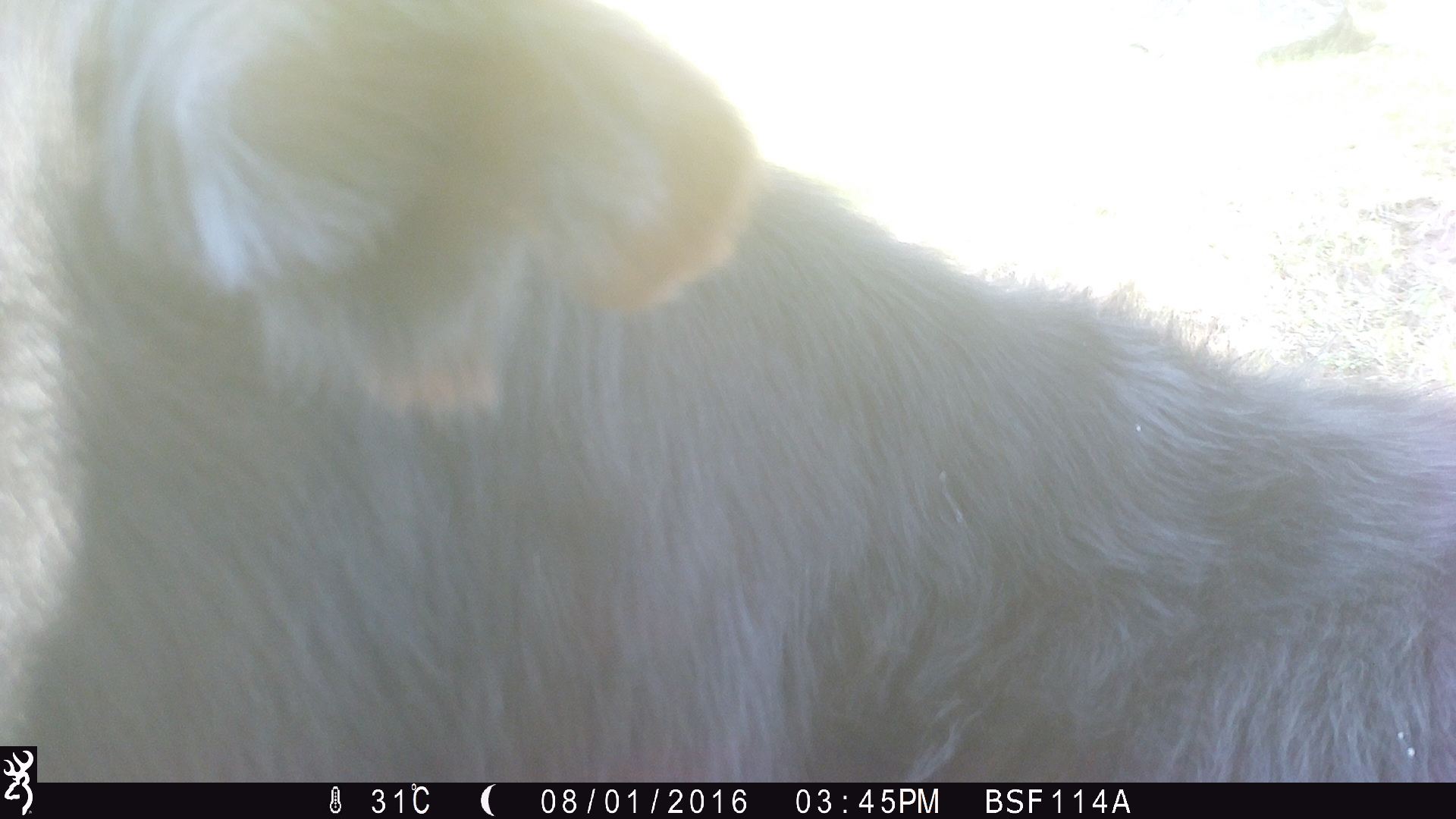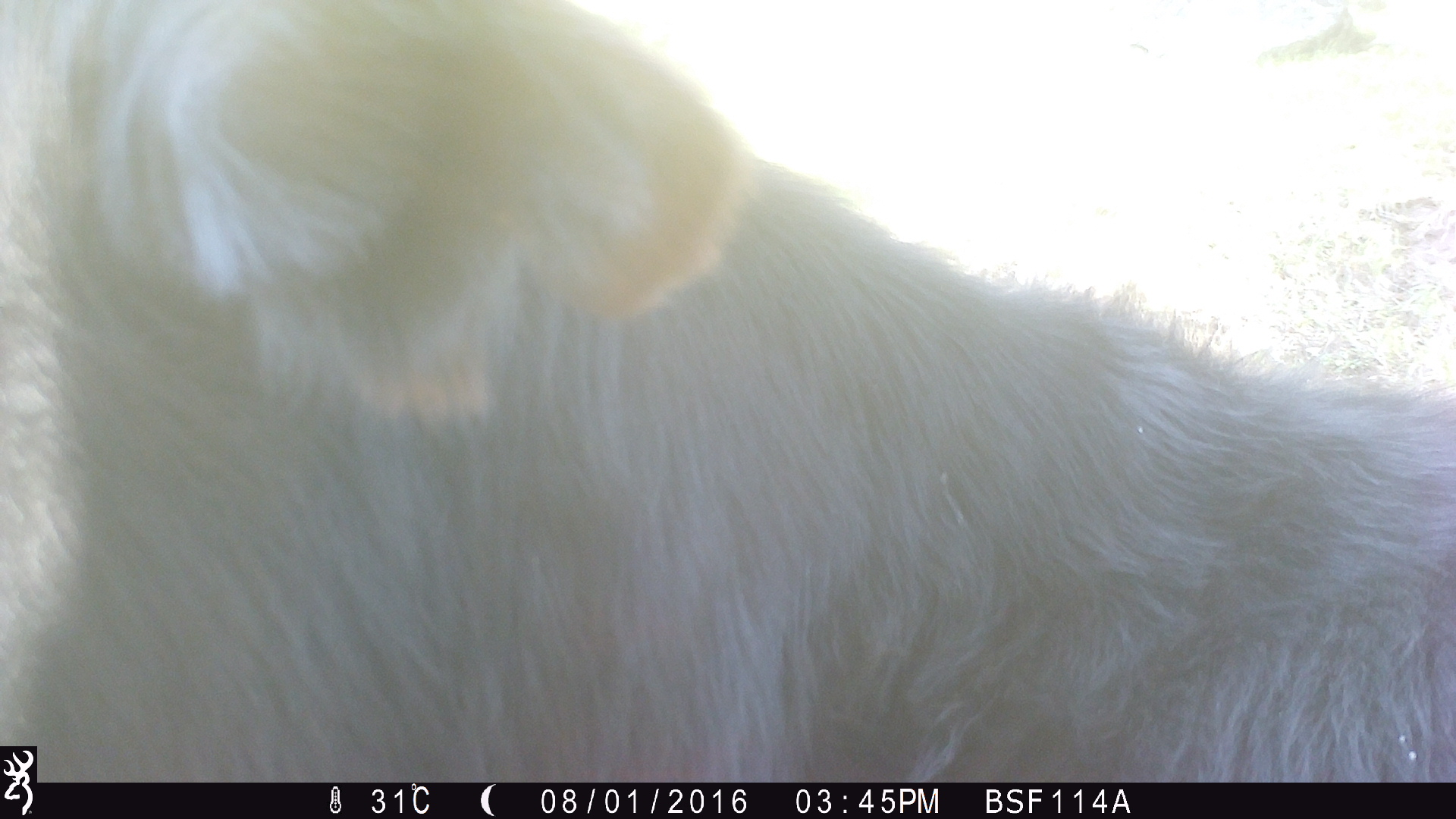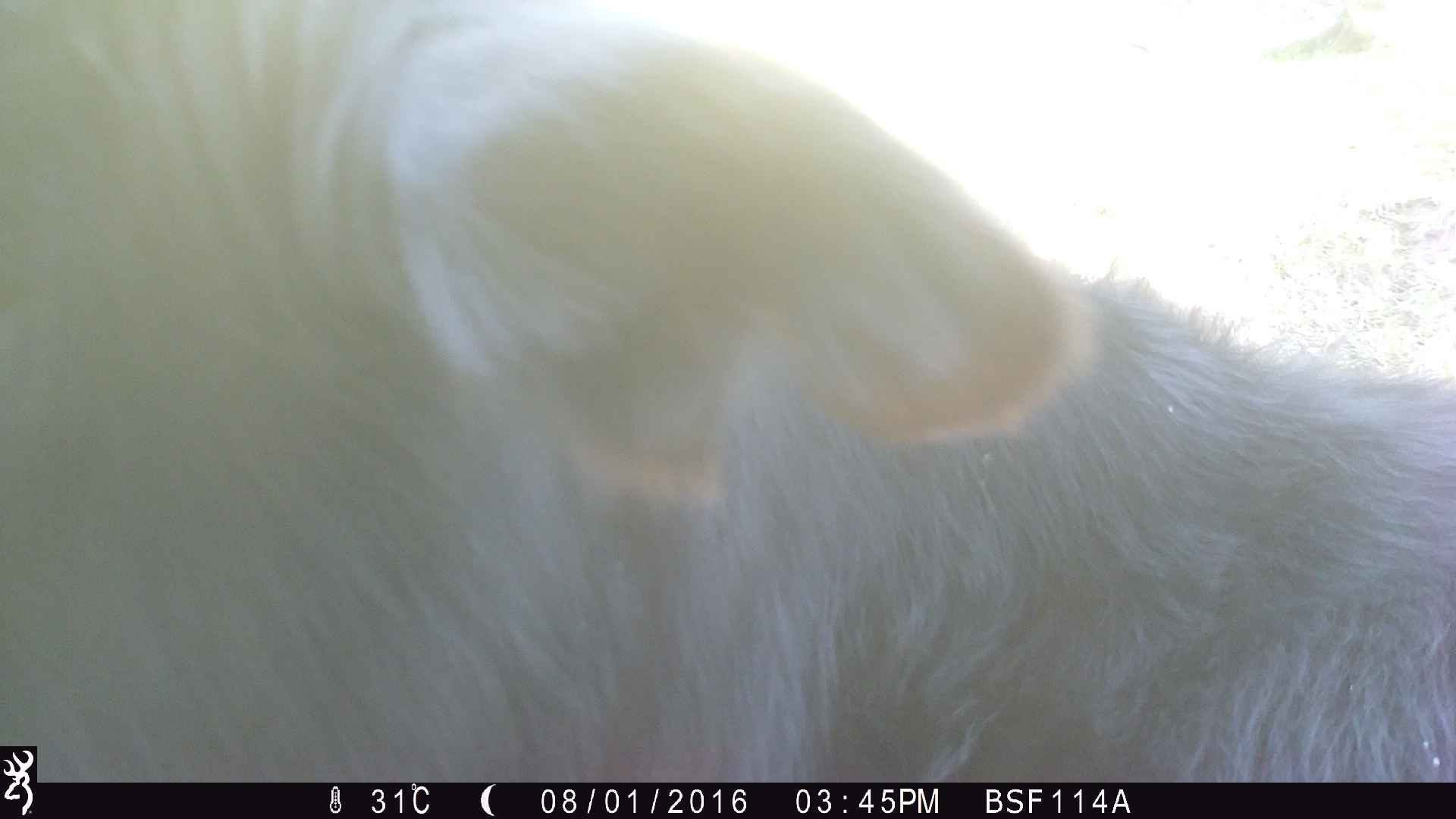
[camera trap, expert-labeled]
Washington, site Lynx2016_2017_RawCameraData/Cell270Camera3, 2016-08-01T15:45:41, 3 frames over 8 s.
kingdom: Animalia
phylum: Chordata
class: Mammalia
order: Artiodactyla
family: Bovidae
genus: Bos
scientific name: Bos taurus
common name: domestic cattle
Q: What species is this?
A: Domestic cattle (Bos taurus).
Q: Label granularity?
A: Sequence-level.